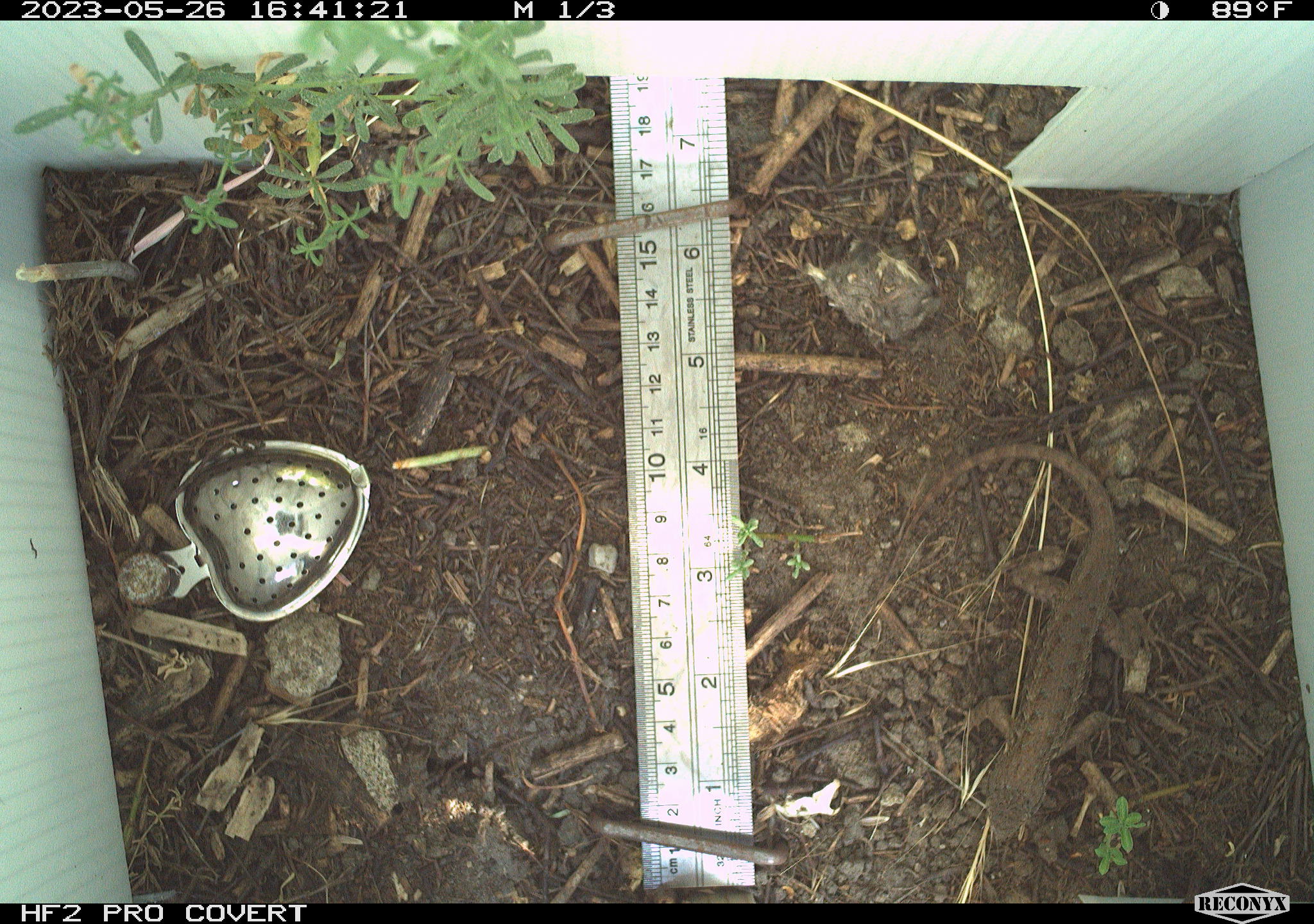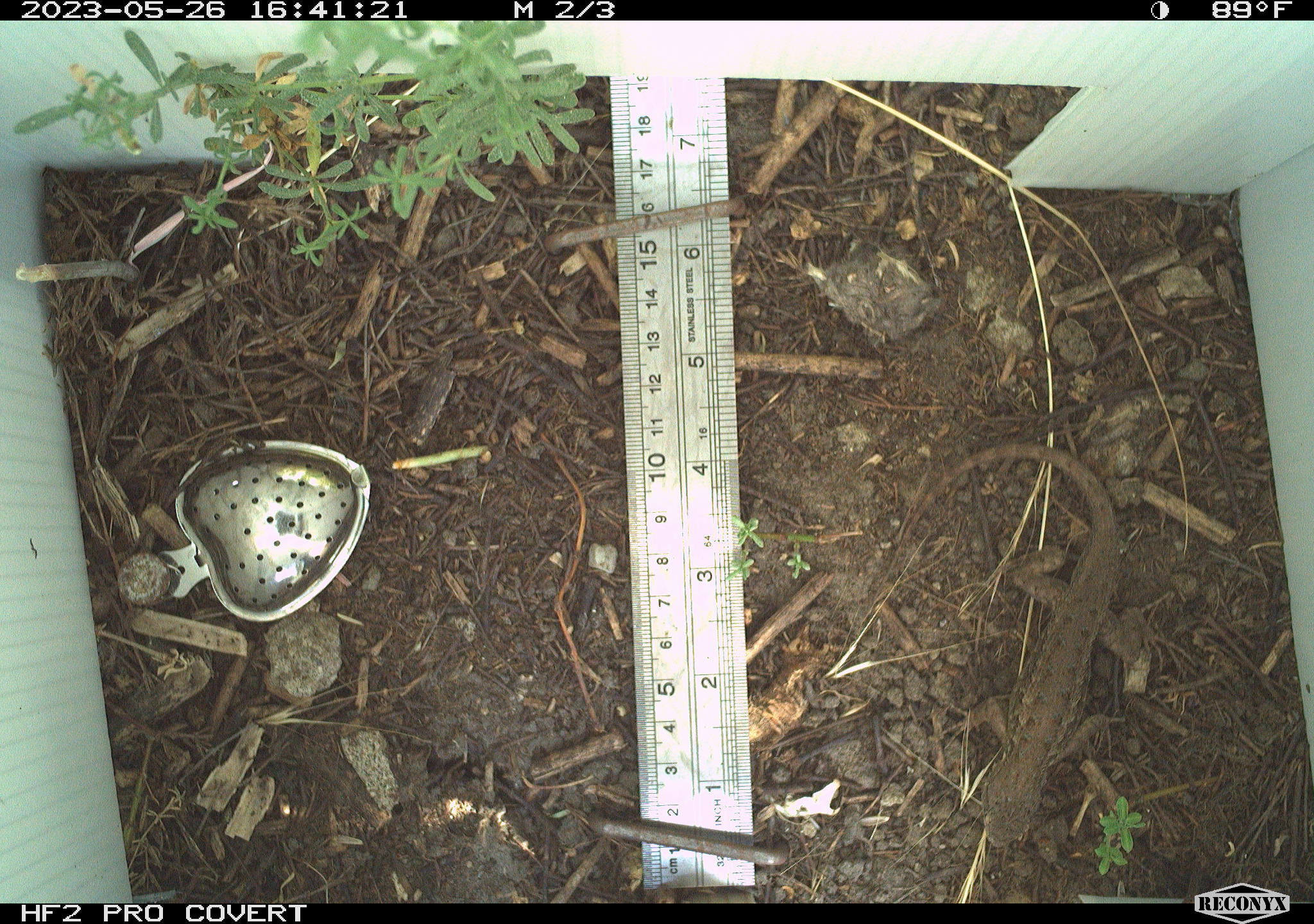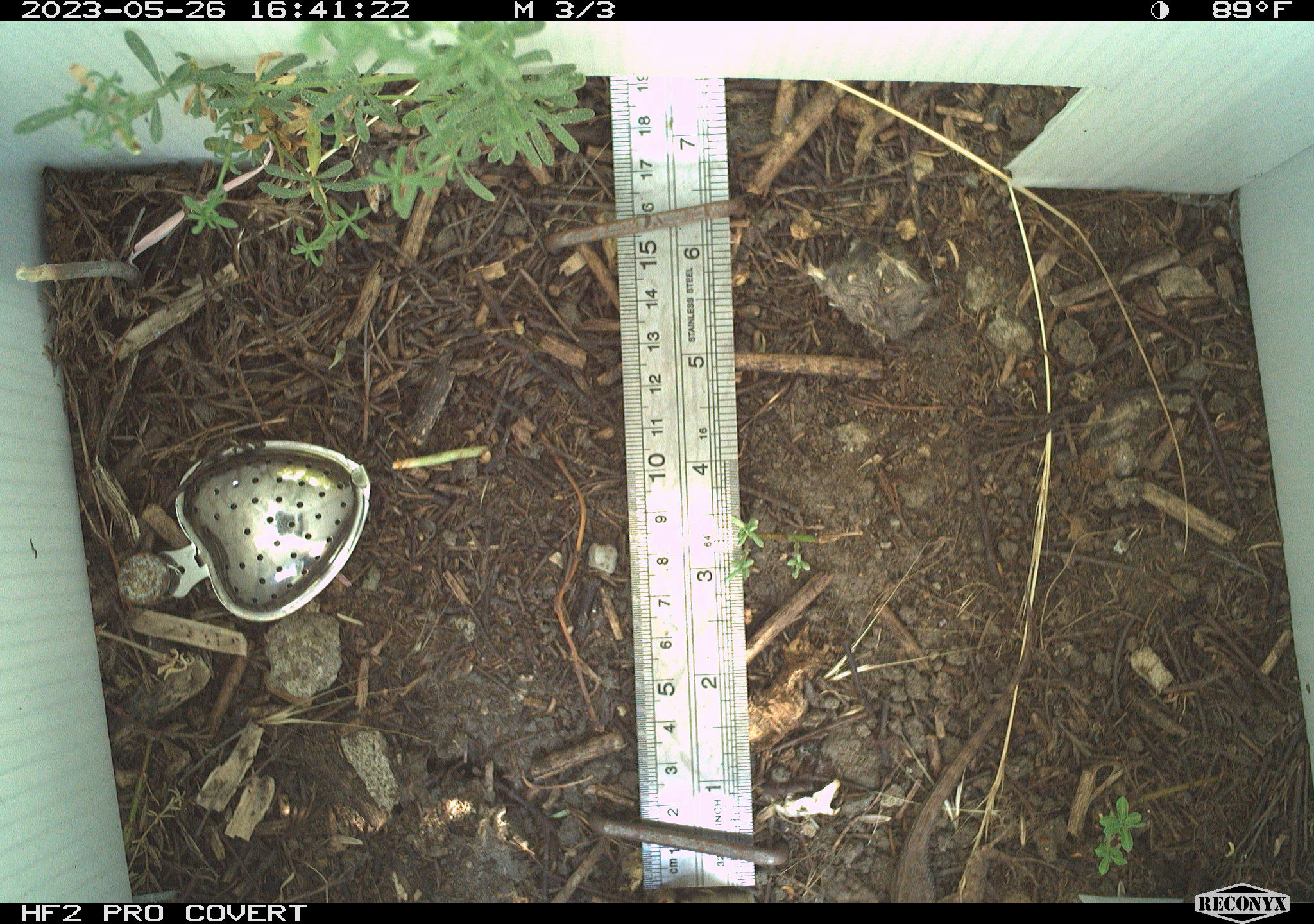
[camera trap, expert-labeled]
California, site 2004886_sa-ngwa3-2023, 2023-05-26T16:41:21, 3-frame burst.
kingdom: Animalia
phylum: Chordata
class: Reptilia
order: Squamata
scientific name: Squamata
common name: lizards and snakes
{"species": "lizards and snakes (Squamata)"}